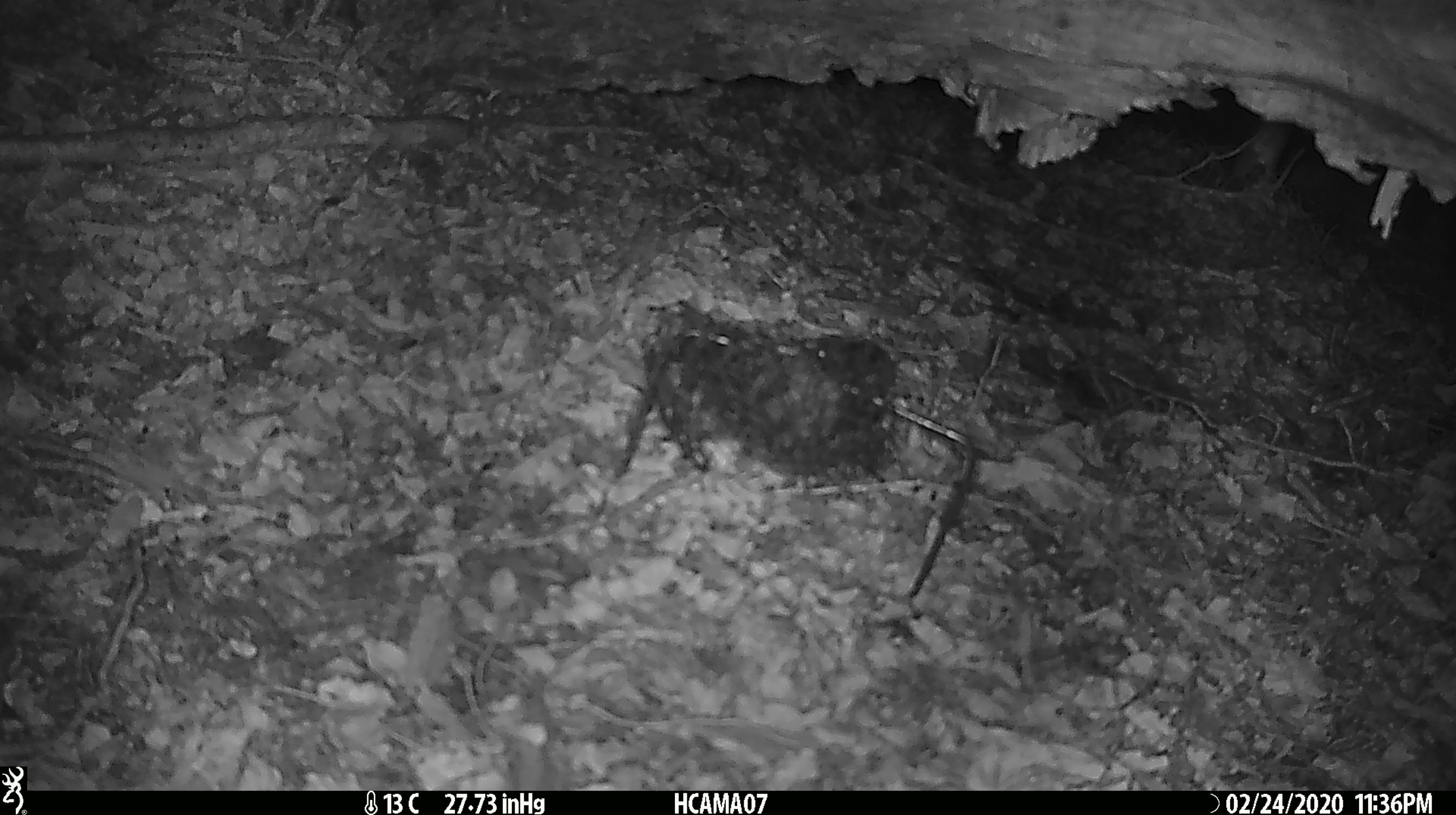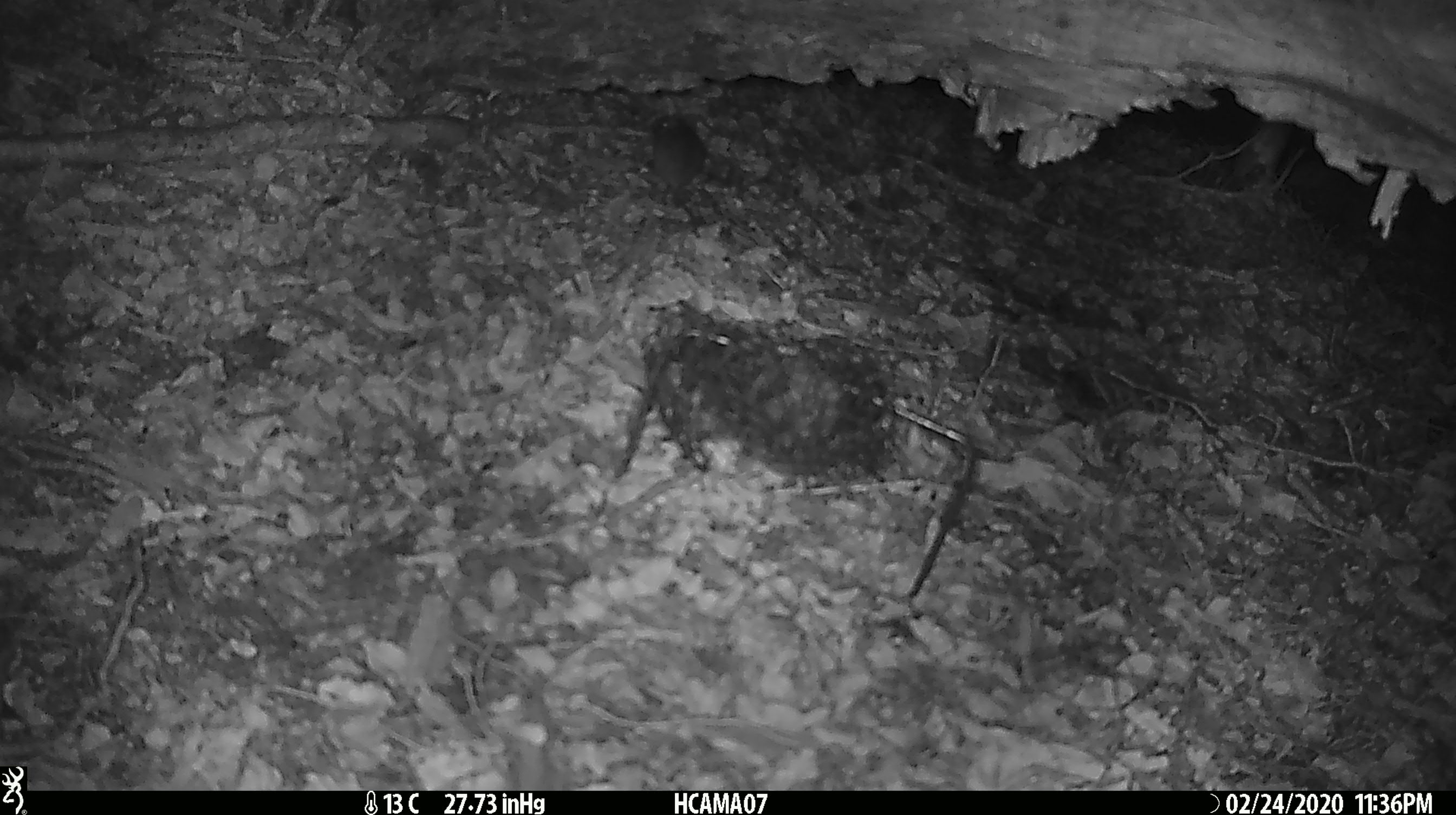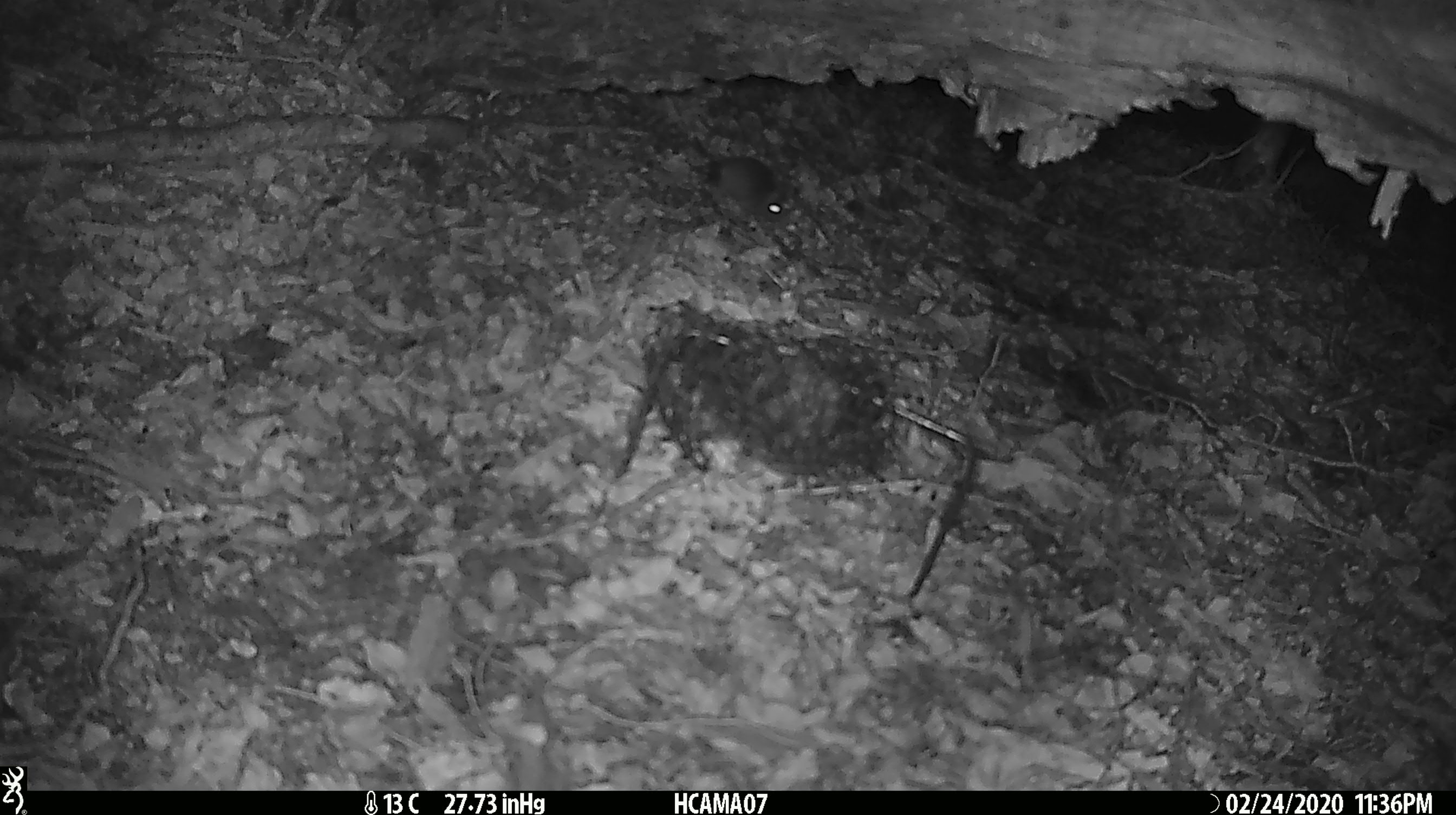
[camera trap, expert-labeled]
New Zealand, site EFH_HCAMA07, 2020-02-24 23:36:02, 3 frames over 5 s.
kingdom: Animalia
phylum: Chordata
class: Mammalia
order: Rodentia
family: Muridae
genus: Mus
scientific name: Mus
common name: mouse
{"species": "mouse (Mus)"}